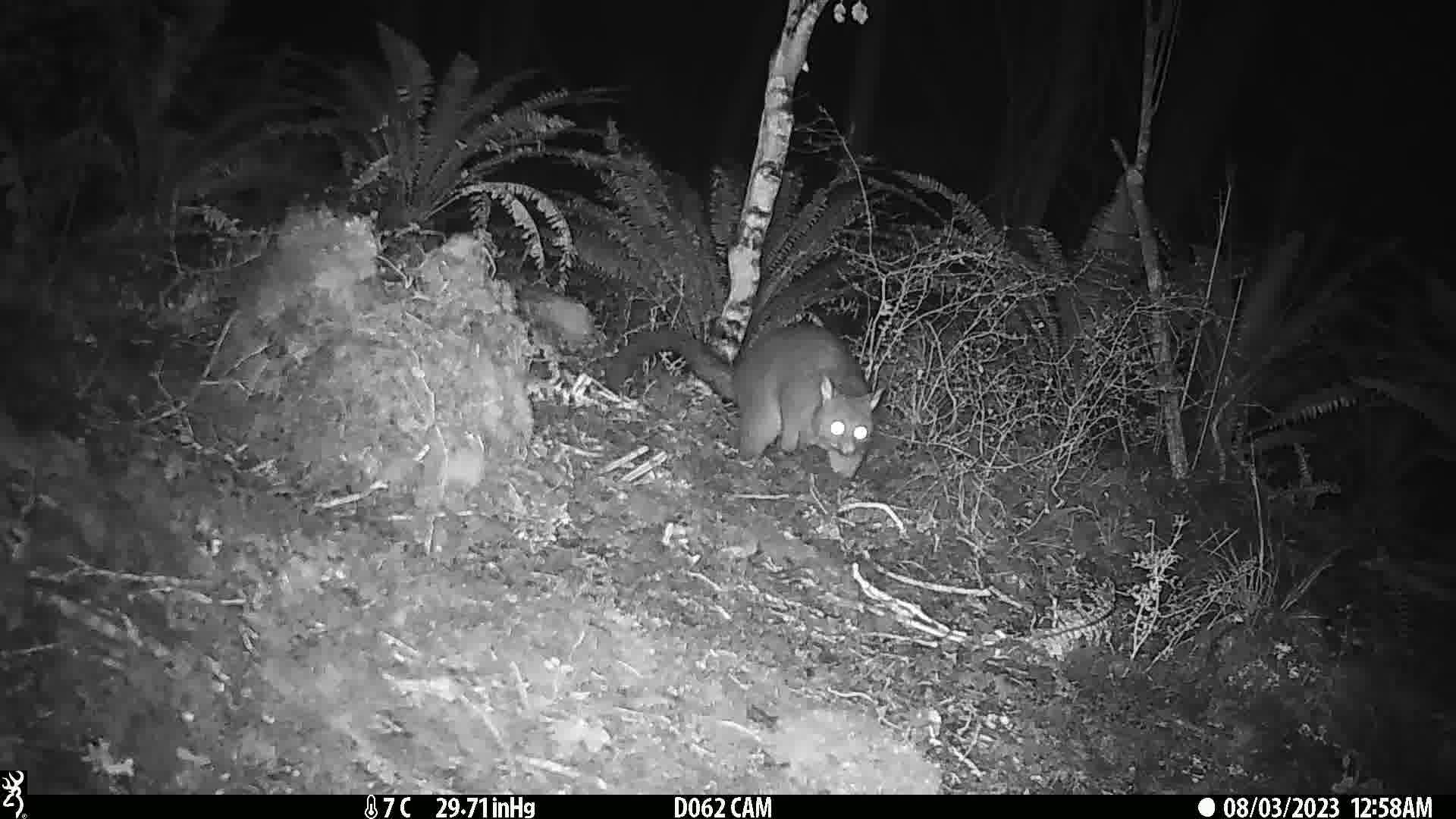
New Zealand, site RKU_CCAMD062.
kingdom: Animalia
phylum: Chordata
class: Mammalia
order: Diprotodontia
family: Phalangeridae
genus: Trichosurus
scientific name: Trichosurus vulpecula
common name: common brushtail possum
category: possum